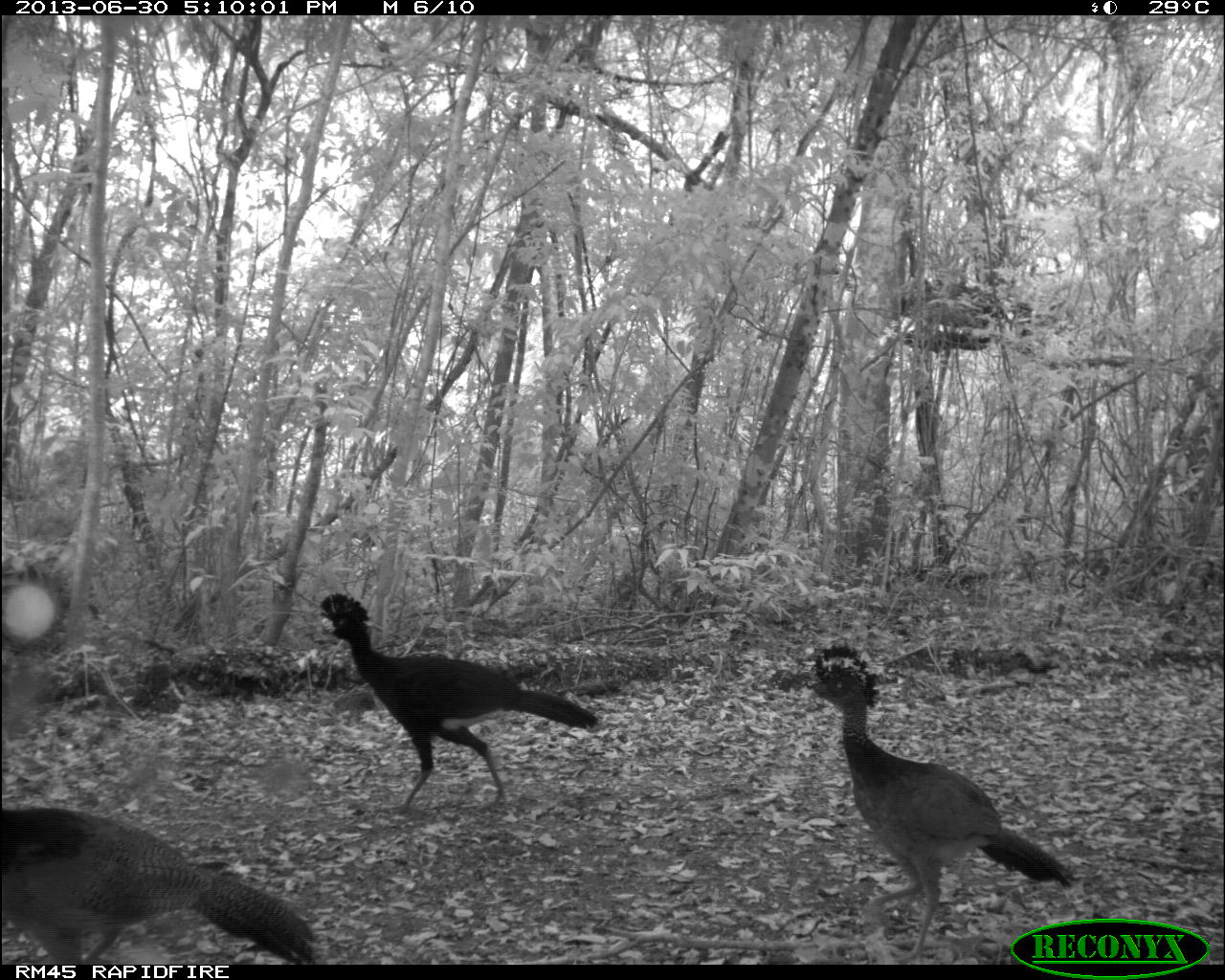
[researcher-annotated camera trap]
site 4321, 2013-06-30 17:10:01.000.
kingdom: Animalia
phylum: Chordata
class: Aves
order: Galliformes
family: Cracidae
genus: Crax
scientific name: Crax rubra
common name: great curassow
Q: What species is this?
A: Crax rubra (great curassow).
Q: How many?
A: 4.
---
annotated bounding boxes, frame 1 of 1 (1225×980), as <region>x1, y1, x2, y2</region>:
crax rubra: <region>794, 641, 1080, 959</region>; <region>307, 589, 610, 812</region>; <region>1, 805, 338, 962</region>